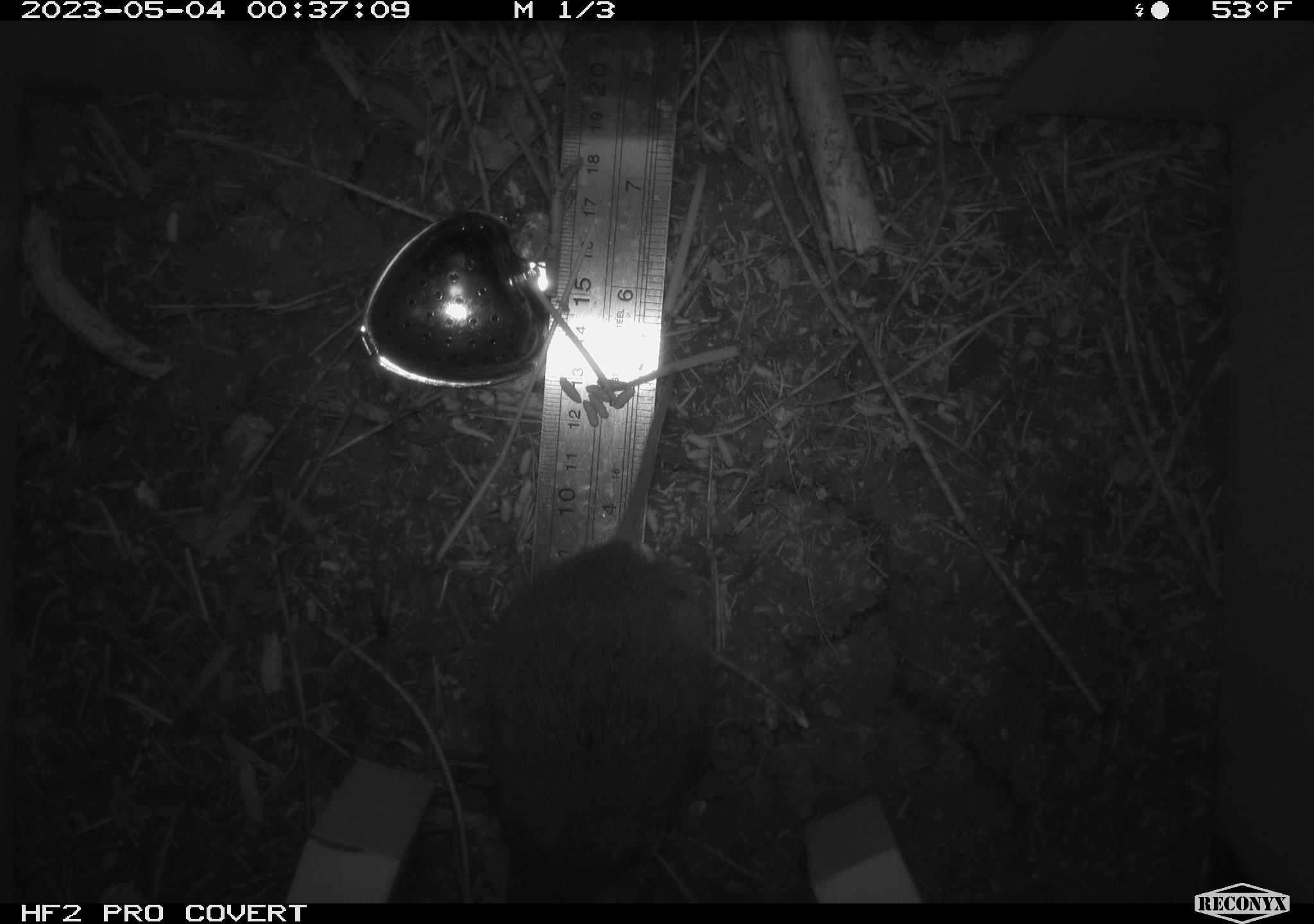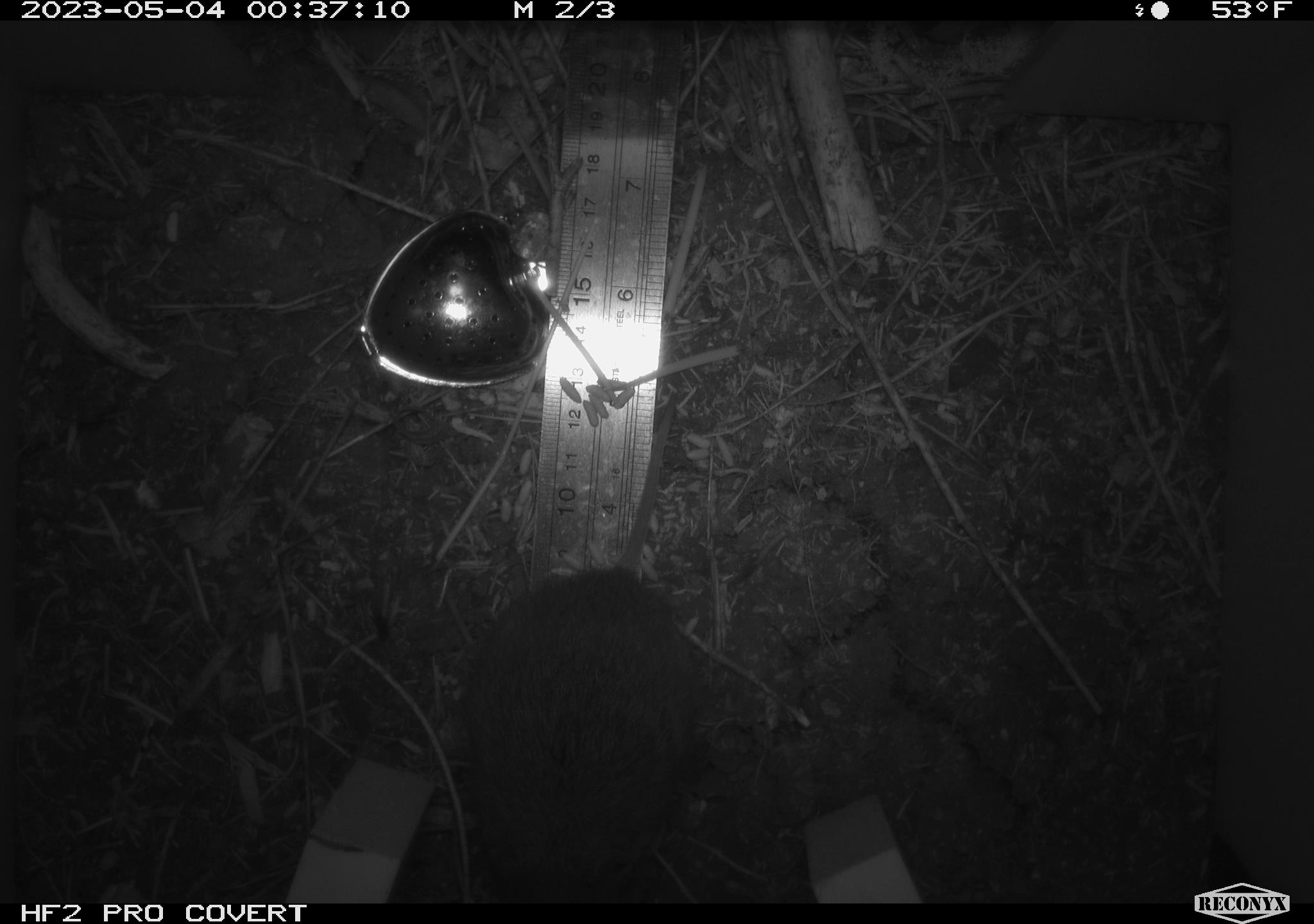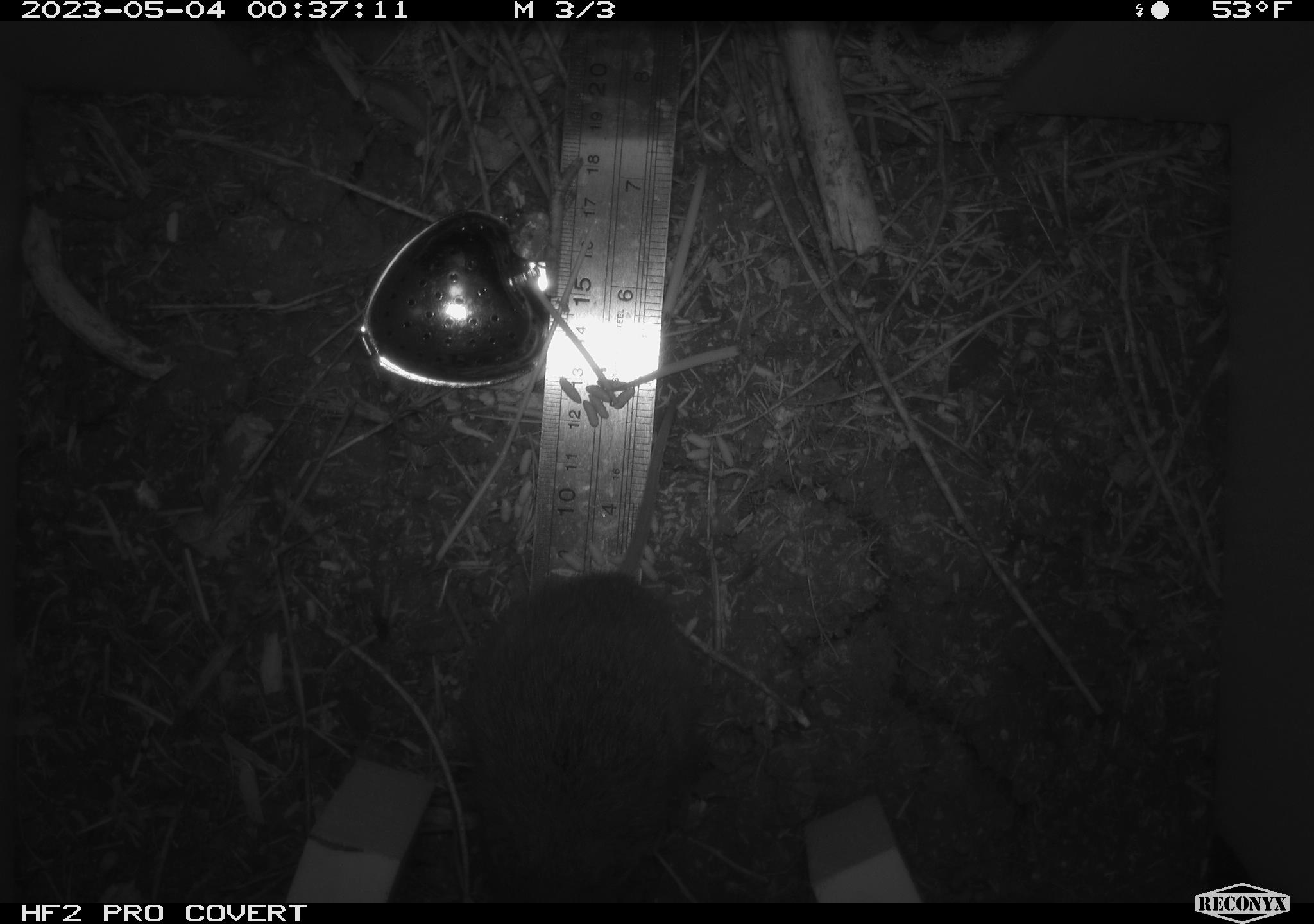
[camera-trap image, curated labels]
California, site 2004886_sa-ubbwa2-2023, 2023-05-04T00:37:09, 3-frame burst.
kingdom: Animalia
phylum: Chordata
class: Mammalia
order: Rodentia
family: Cricetidae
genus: Microtus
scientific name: Microtus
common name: meadow vole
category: microtus species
Microtus species (meadow vole) (Microtus).